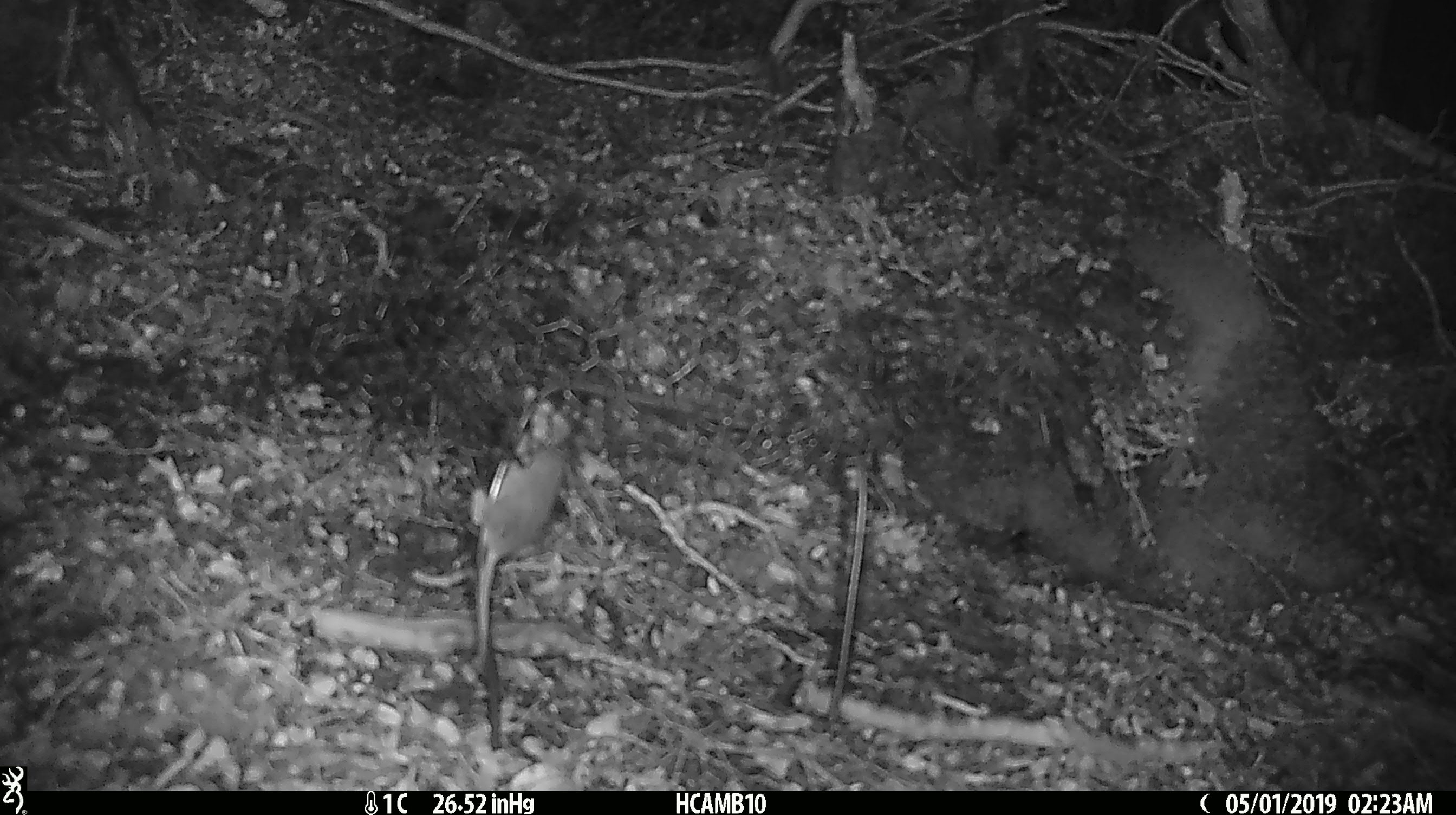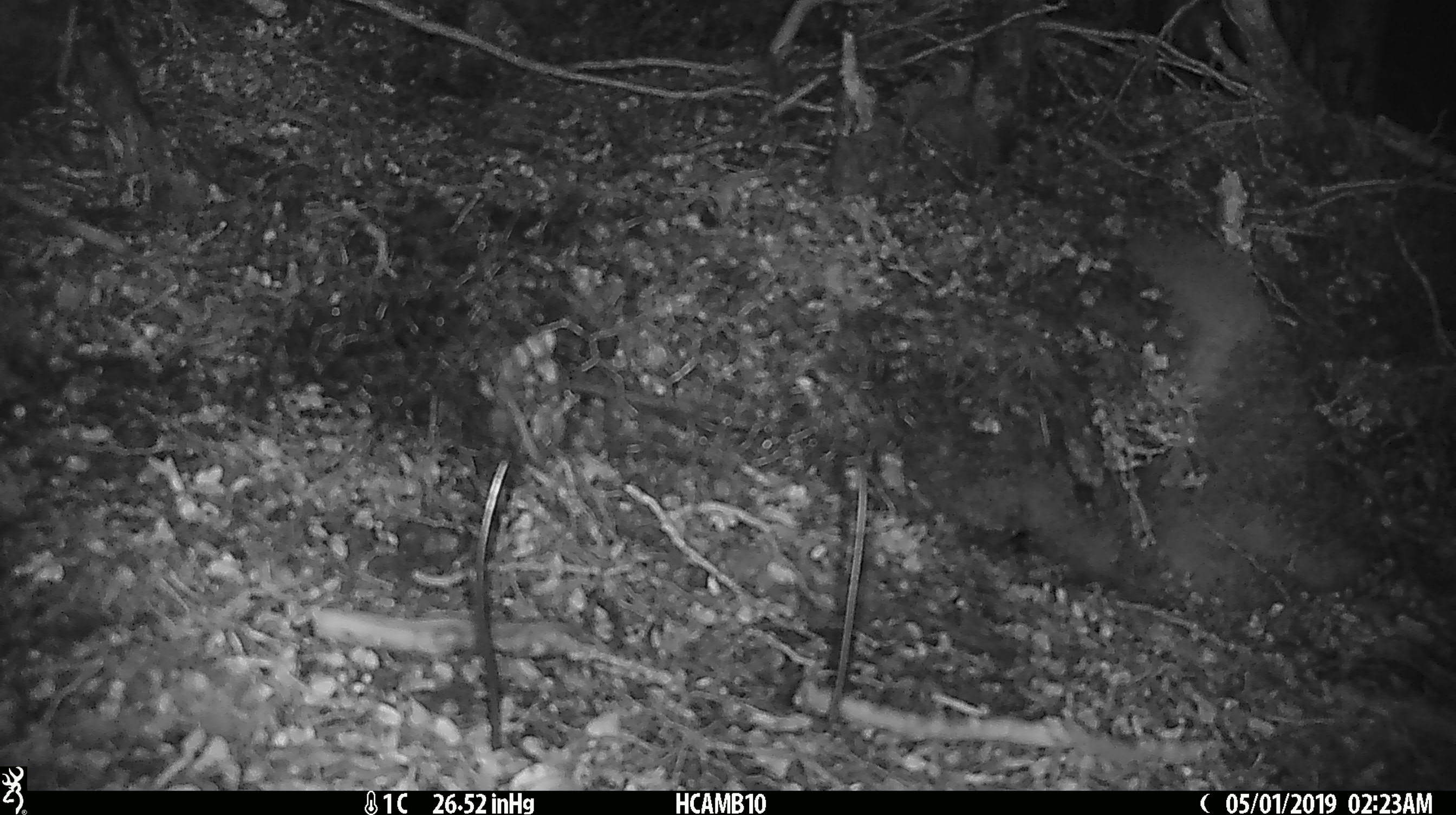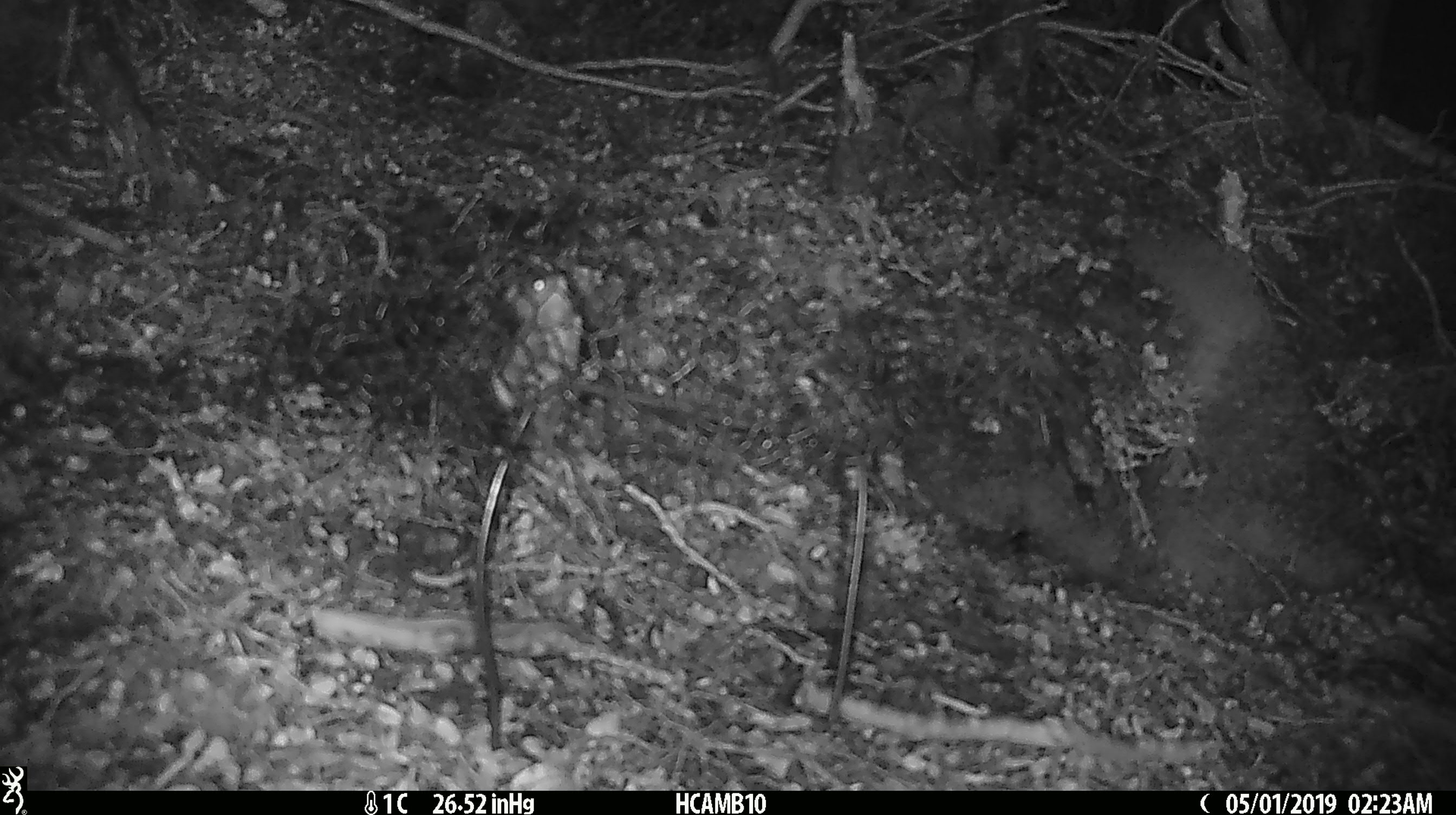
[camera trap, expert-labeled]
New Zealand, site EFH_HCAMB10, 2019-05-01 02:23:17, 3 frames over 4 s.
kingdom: Animalia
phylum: Chordata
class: Mammalia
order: Rodentia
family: Muridae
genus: Mus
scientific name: Mus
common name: mouse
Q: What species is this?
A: Mouse (Mus).